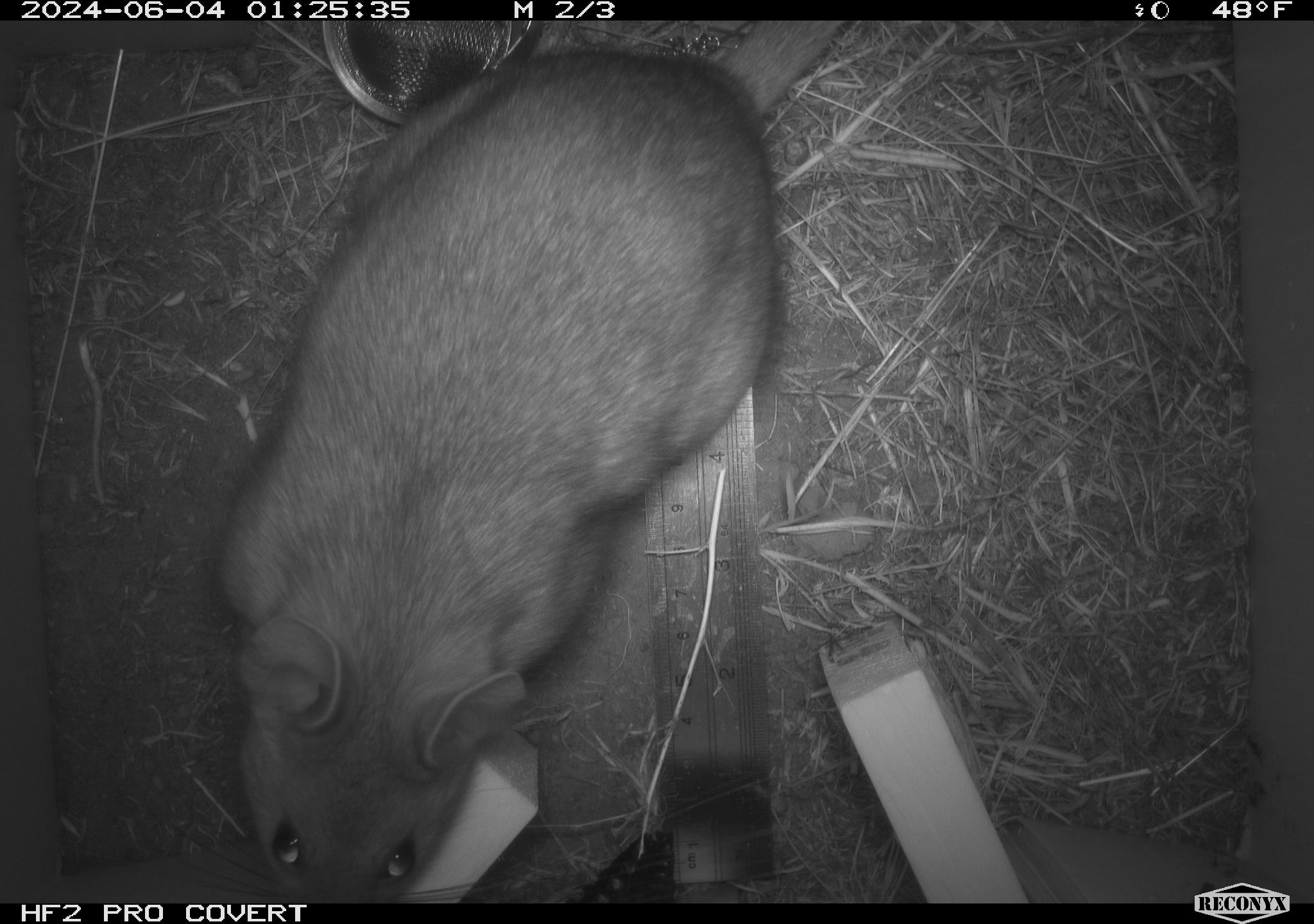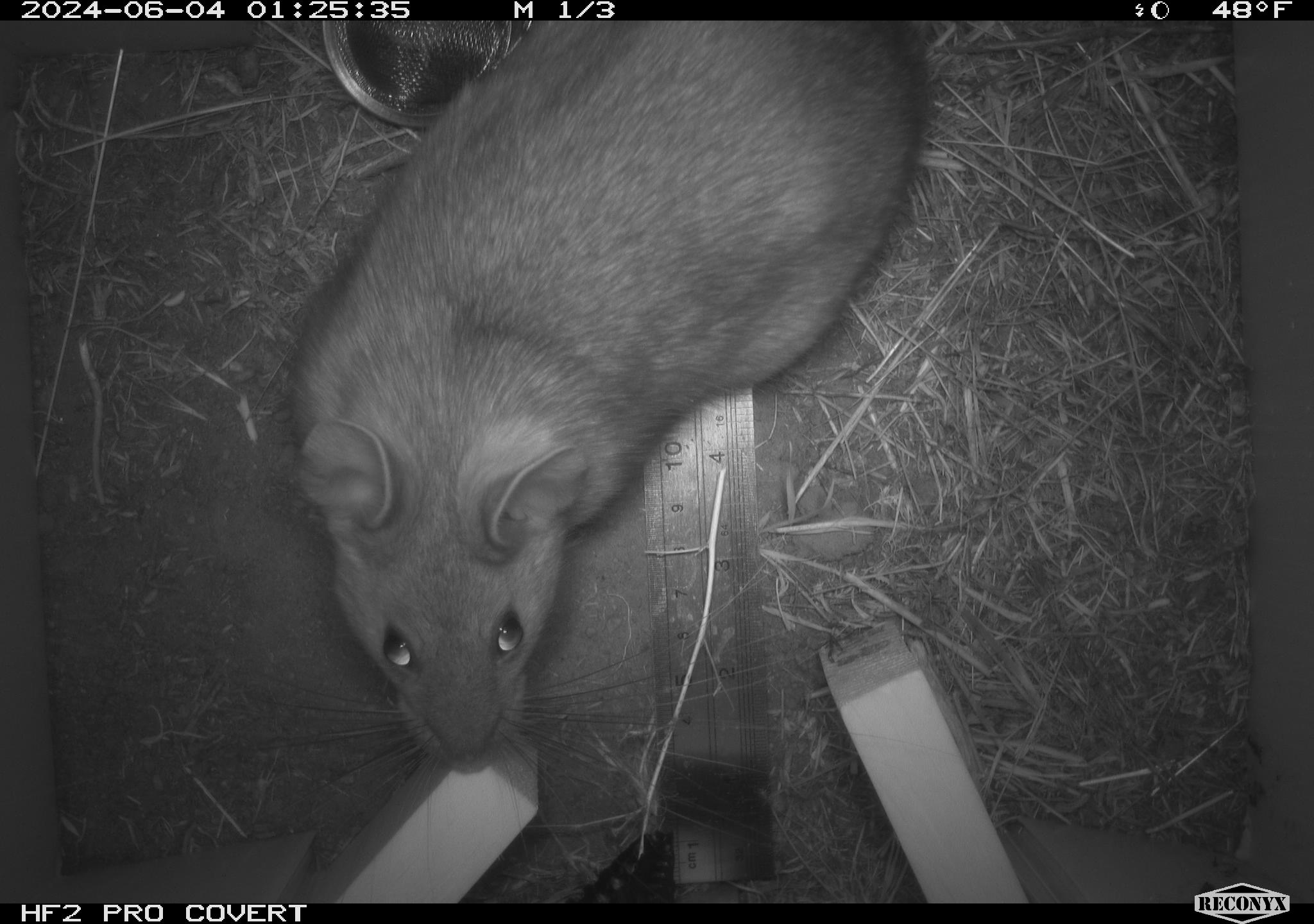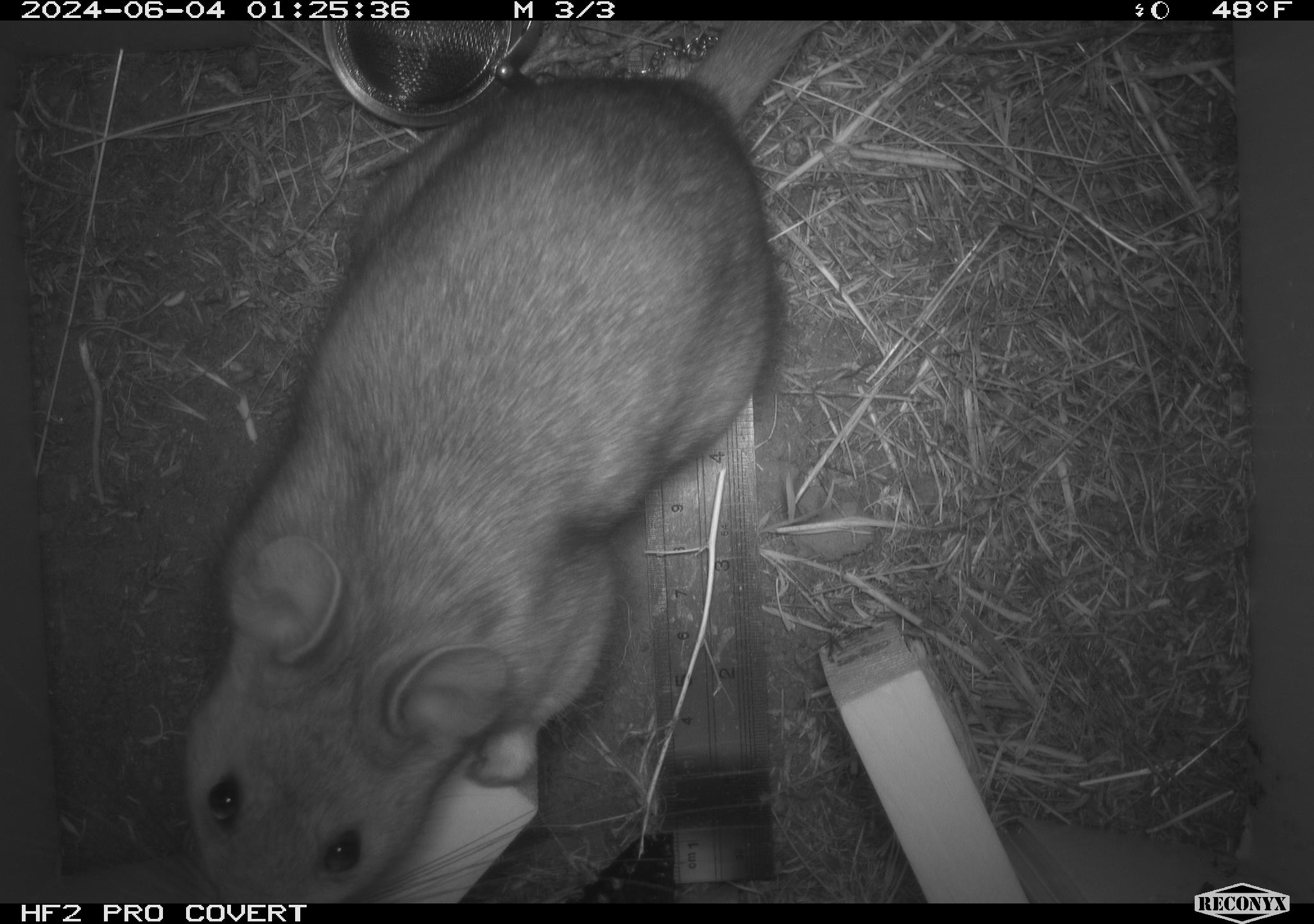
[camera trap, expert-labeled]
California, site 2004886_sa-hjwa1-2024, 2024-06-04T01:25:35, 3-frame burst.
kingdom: Animalia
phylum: Chordata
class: Mammalia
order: Rodentia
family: Cricetidae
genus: Neotoma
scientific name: Neotoma cinerea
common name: bushy-tailed woodrat